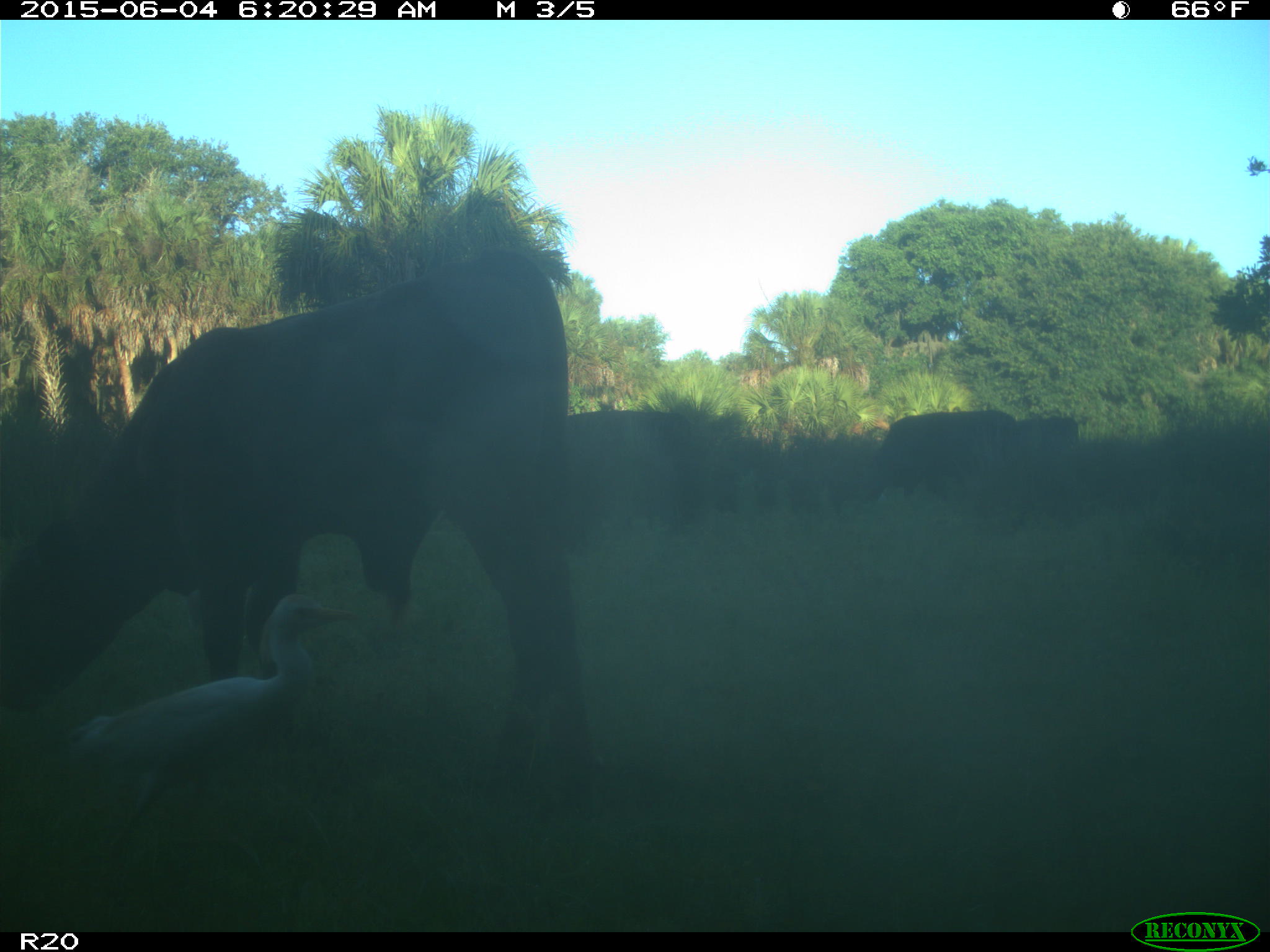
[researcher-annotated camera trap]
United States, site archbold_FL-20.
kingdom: Animalia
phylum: Chordata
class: Mammalia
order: Artiodactyla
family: Bovidae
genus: Bos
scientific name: Bos taurus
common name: domestic cow